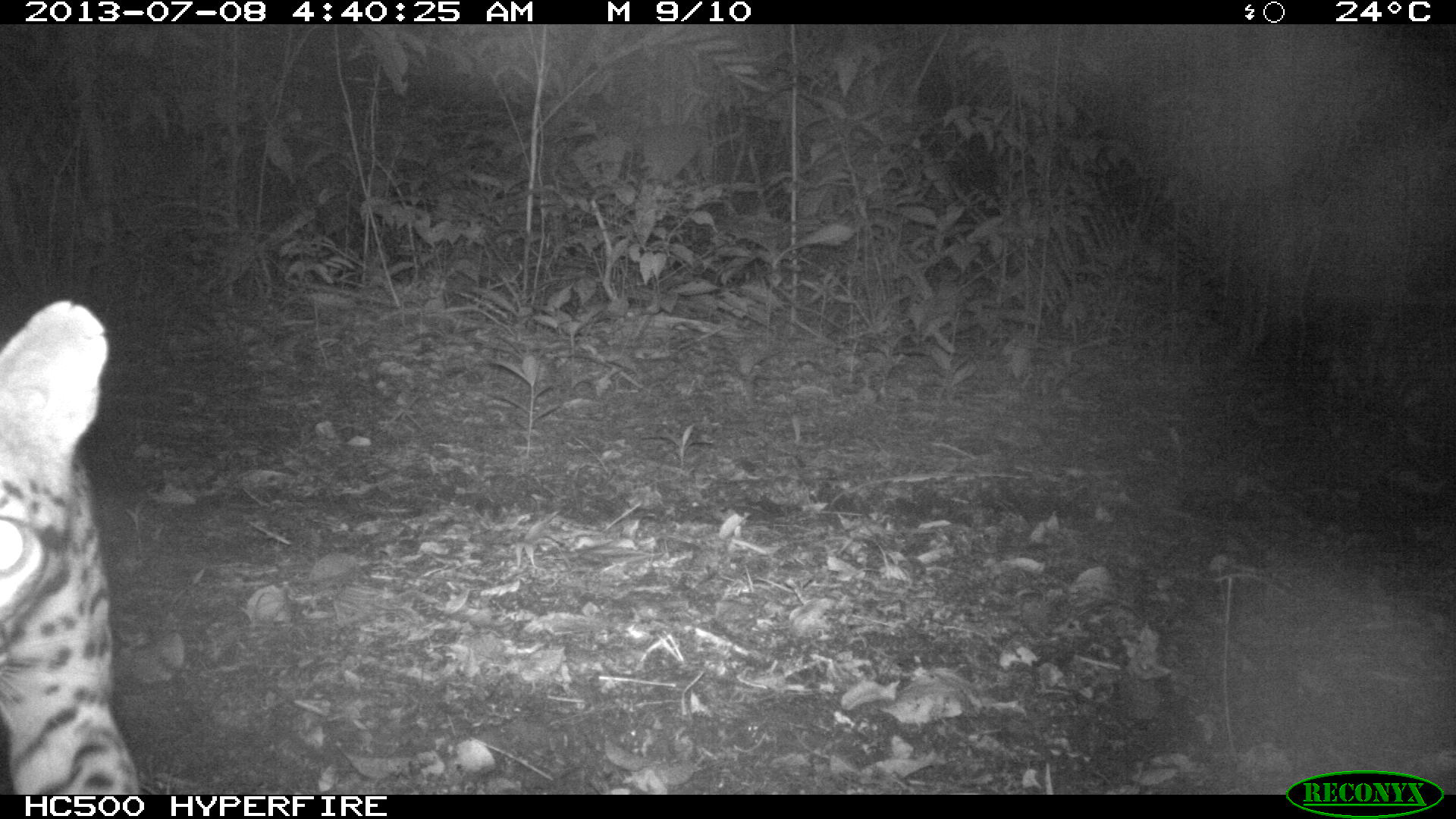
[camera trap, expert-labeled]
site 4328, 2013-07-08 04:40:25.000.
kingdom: Animalia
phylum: Chordata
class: Mammalia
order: Carnivora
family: Felidae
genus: Leopardus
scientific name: Leopardus pardalis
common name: ocelot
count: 1